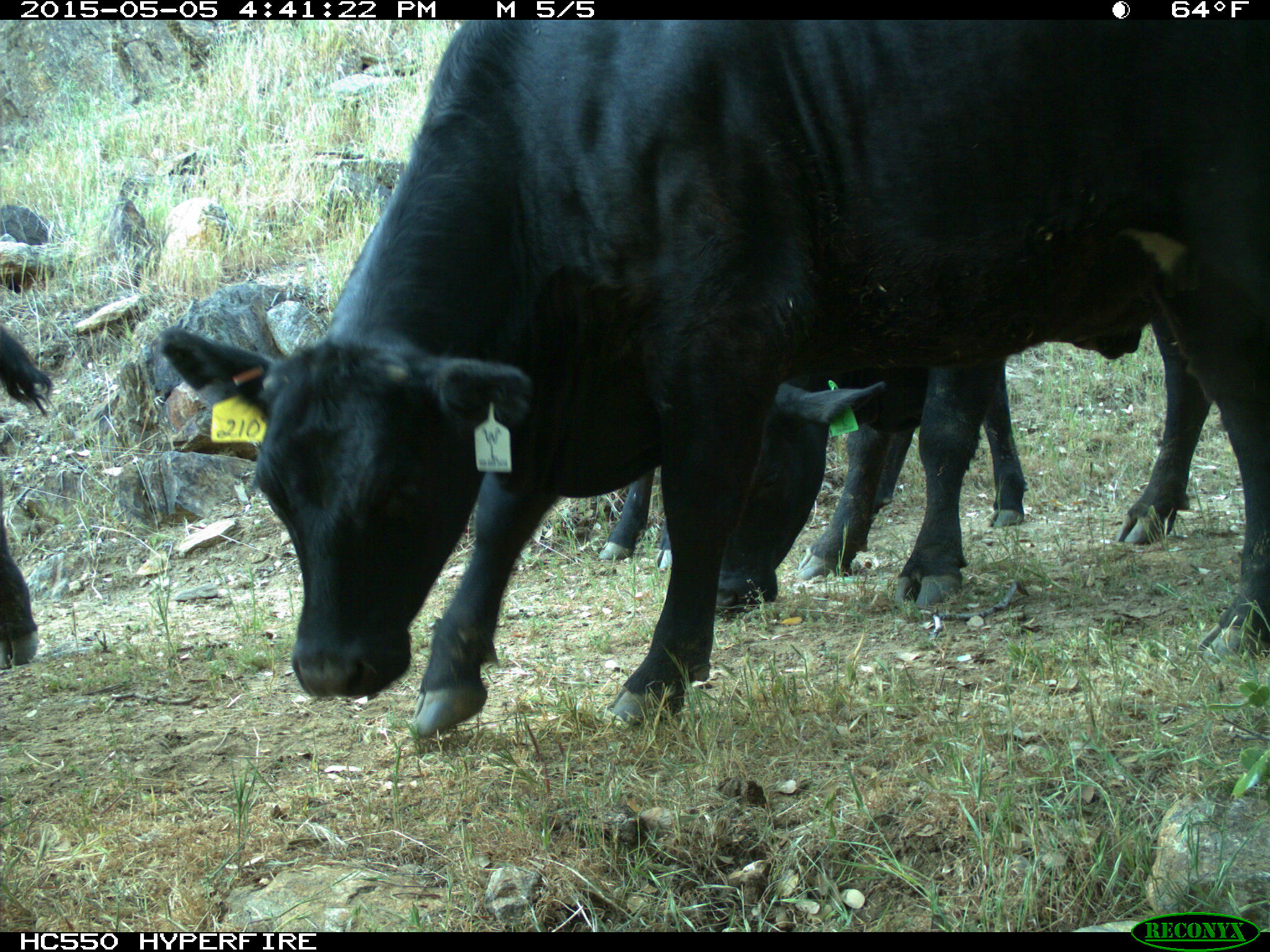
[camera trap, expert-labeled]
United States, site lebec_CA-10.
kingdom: Animalia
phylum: Chordata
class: Mammalia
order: Artiodactyla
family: Bovidae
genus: Bos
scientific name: Bos taurus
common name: domestic cow